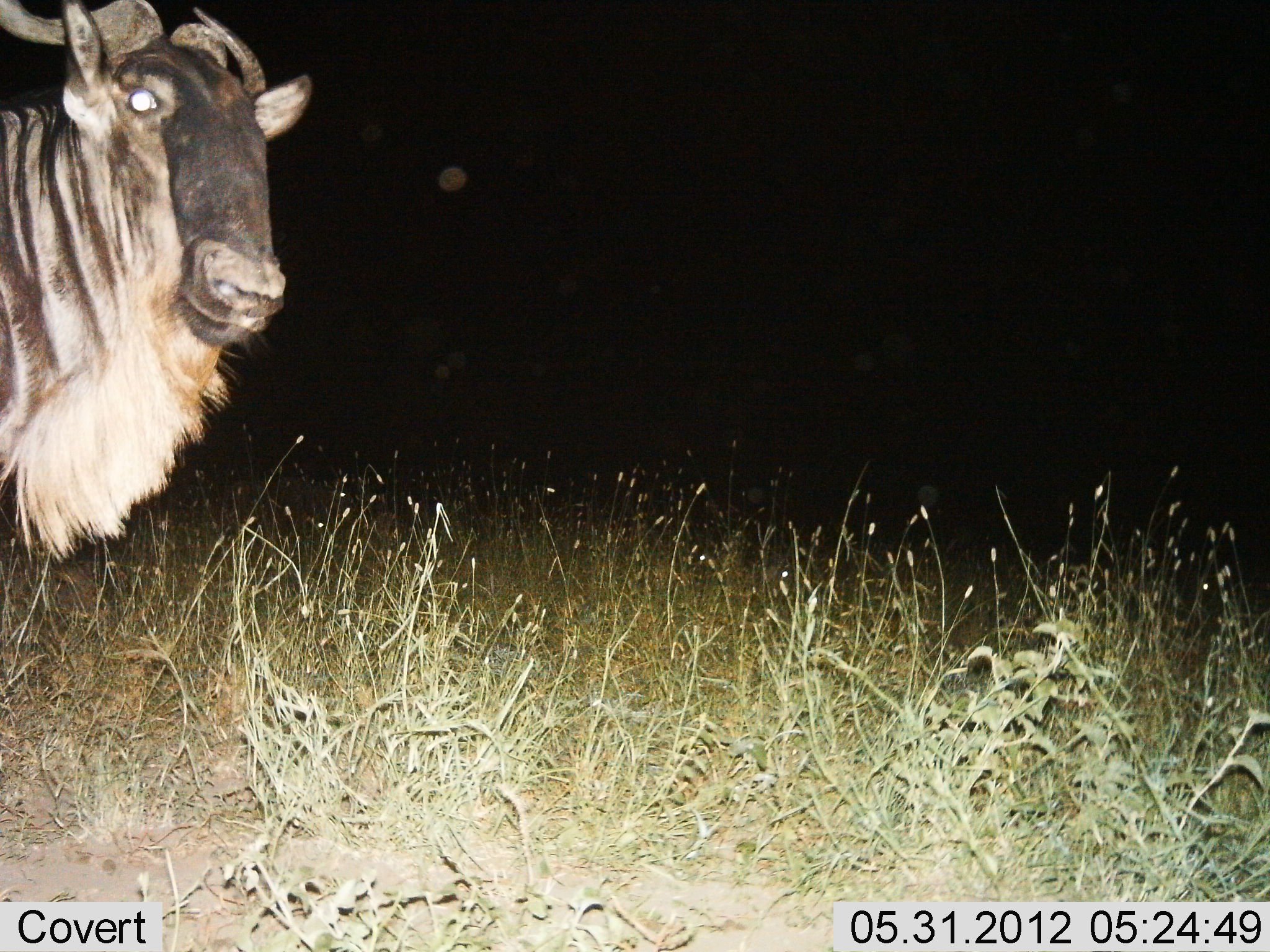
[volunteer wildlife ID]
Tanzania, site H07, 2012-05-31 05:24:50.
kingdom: Animalia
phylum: Chordata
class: Mammalia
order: Artiodactyla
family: Bovidae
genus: Connochaetes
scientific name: Connochaetes taurinus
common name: blue wildebeest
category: wildebeest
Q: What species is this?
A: Wildebeest (blue wildebeest) (Connochaetes taurinus).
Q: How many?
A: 1.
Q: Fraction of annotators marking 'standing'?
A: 100%.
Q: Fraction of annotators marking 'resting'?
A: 0%.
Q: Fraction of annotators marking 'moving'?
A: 0%.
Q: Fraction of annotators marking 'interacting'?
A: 0%.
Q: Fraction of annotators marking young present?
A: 0%.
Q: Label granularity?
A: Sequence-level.